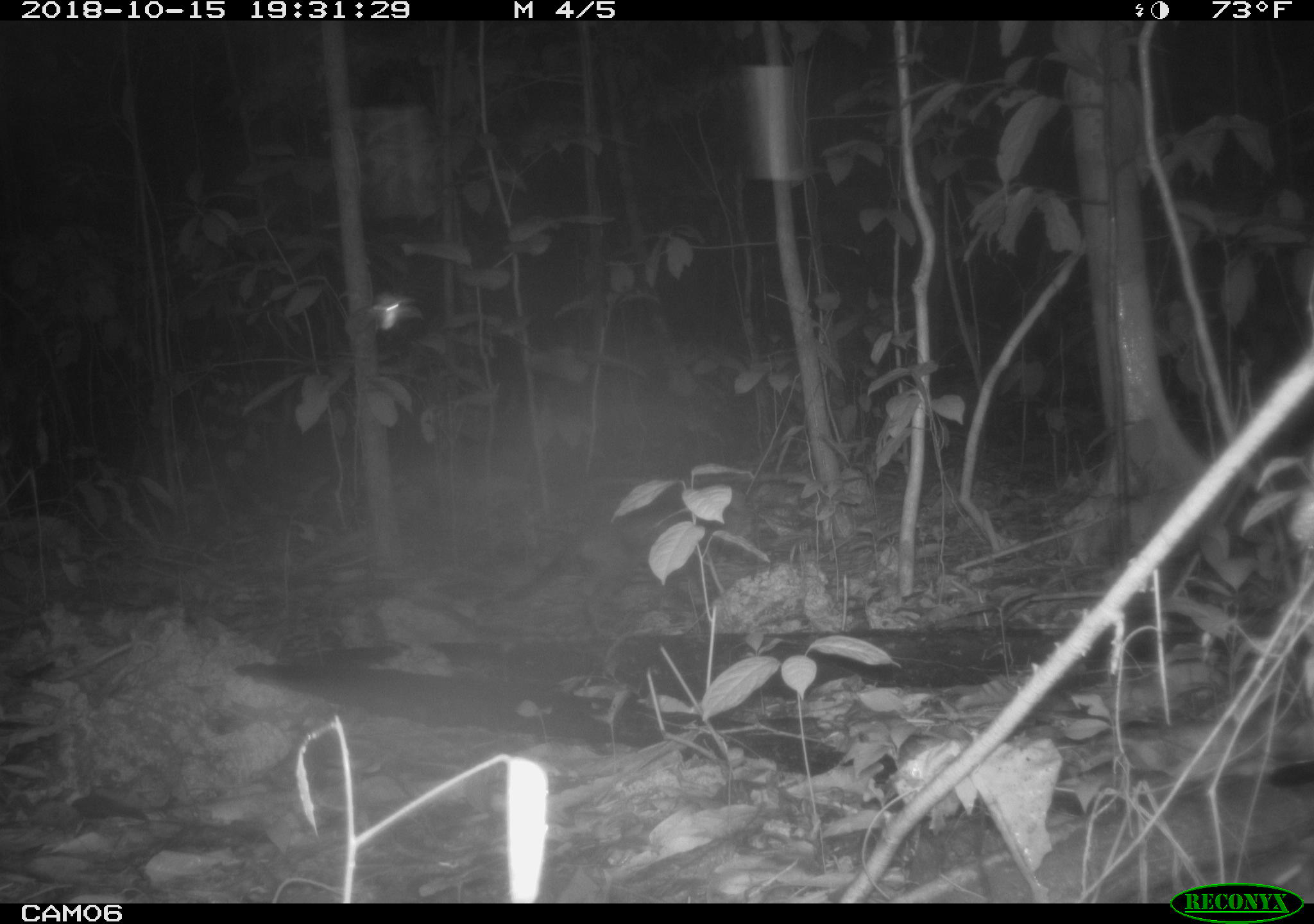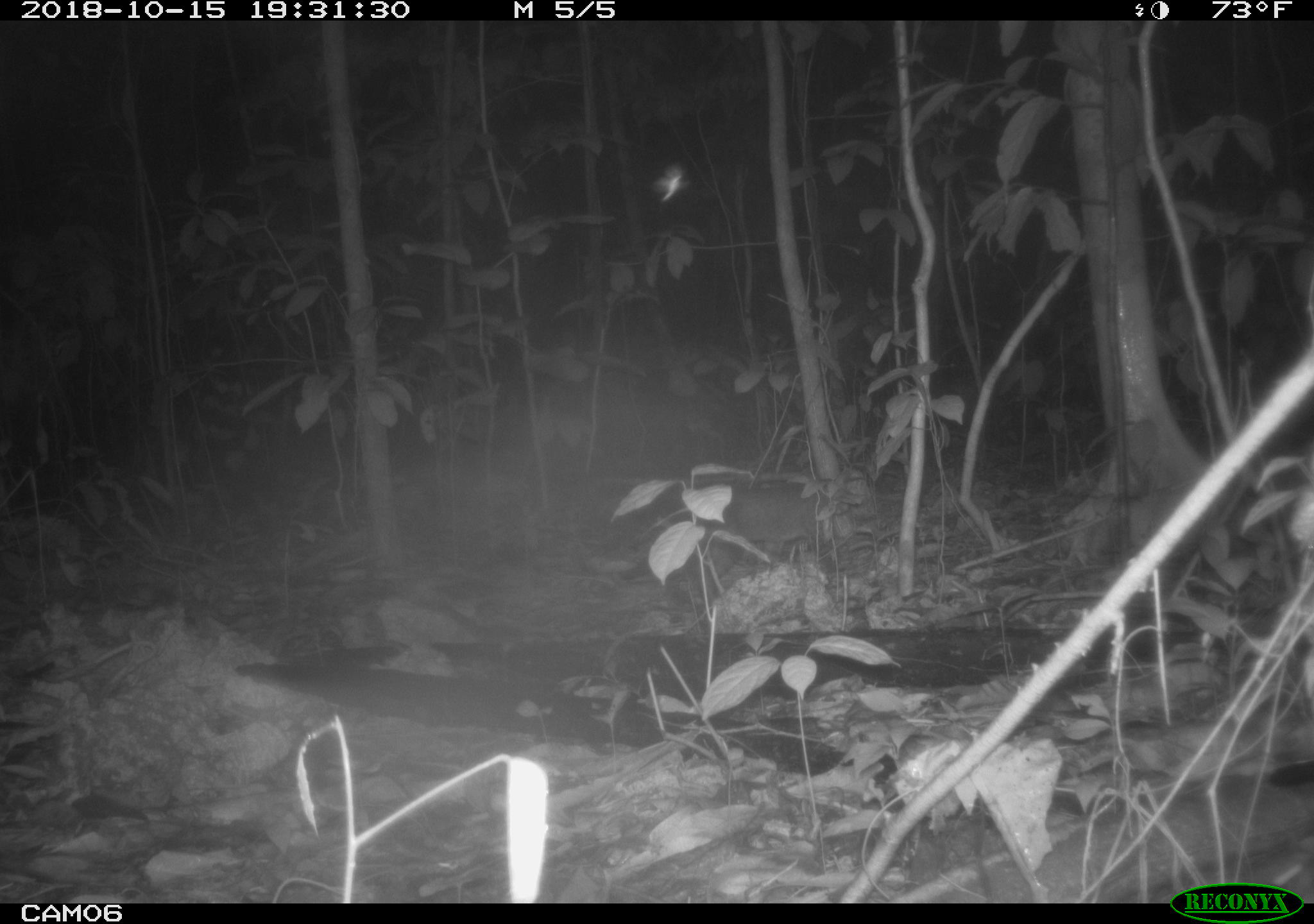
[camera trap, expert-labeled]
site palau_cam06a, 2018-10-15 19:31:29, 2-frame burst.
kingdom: Animalia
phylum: Chordata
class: Mammalia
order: Carnivora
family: Felidae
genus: Felis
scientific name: Felis catus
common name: cat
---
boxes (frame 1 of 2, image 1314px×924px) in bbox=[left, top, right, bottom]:
cat: bbox=[499, 517, 645, 640]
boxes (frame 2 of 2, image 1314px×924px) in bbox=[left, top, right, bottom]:
cat: bbox=[711, 474, 876, 570]